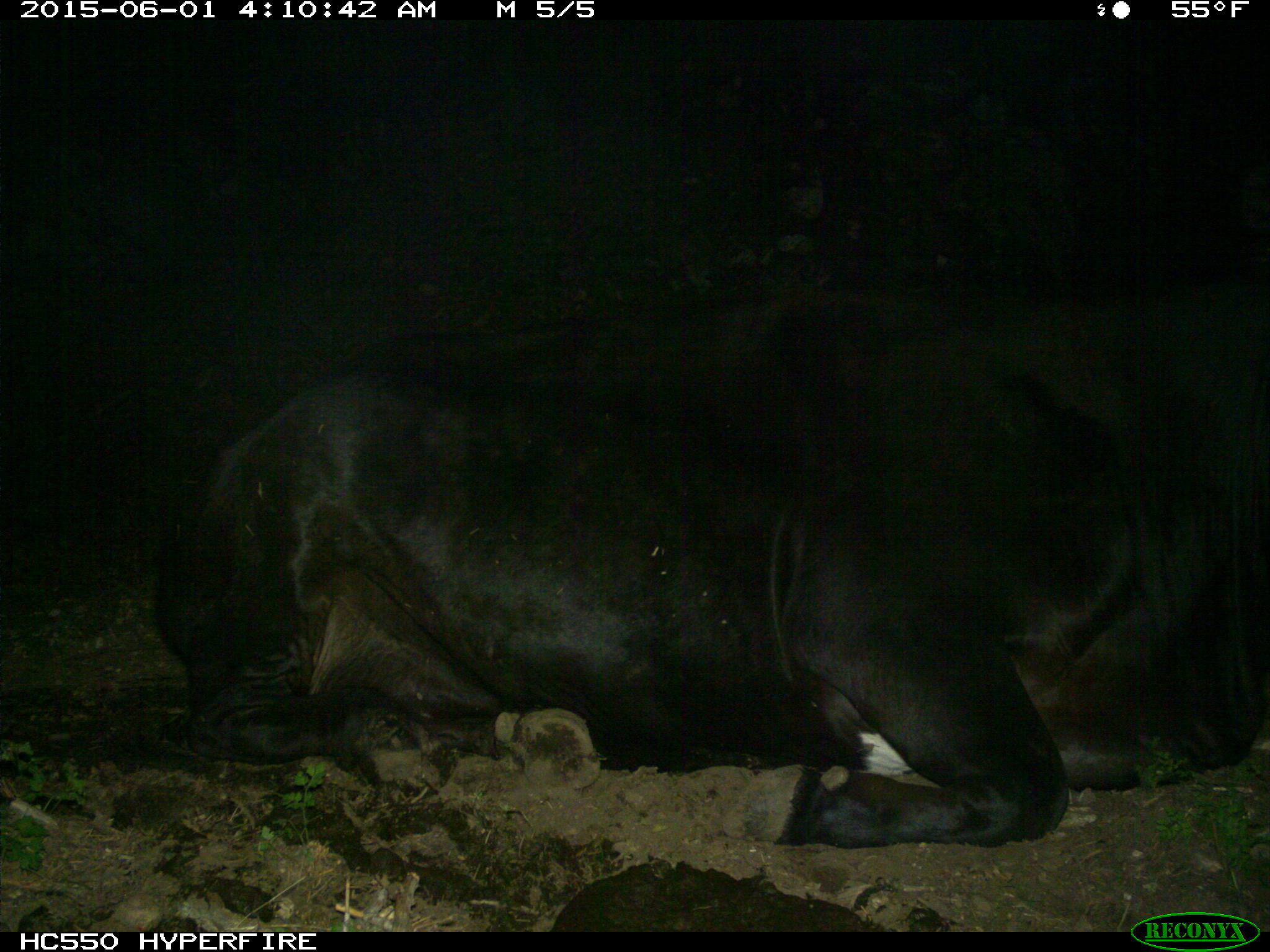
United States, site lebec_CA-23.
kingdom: Animalia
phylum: Chordata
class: Mammalia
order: Artiodactyla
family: Bovidae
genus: Bos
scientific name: Bos taurus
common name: domestic cow